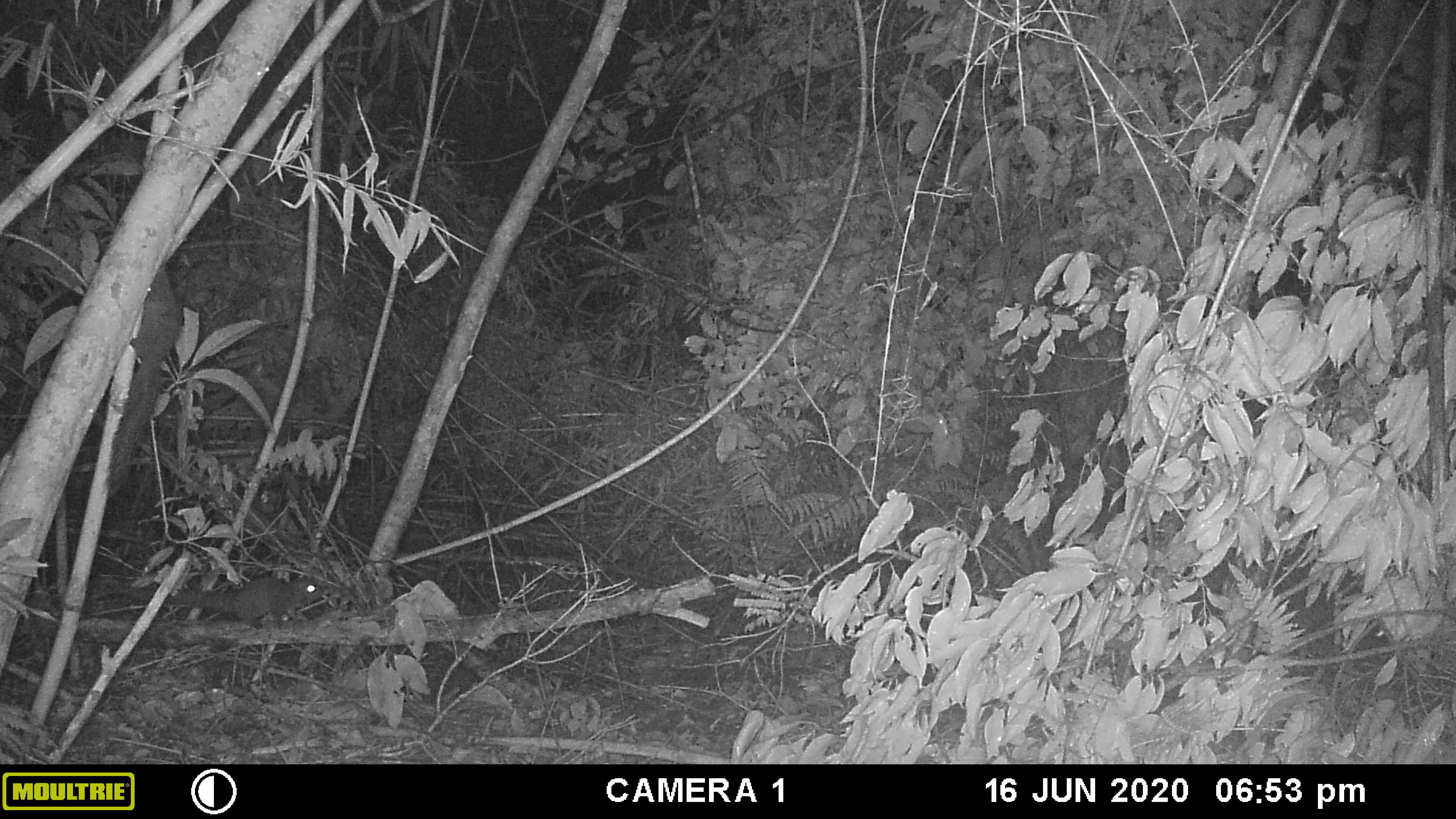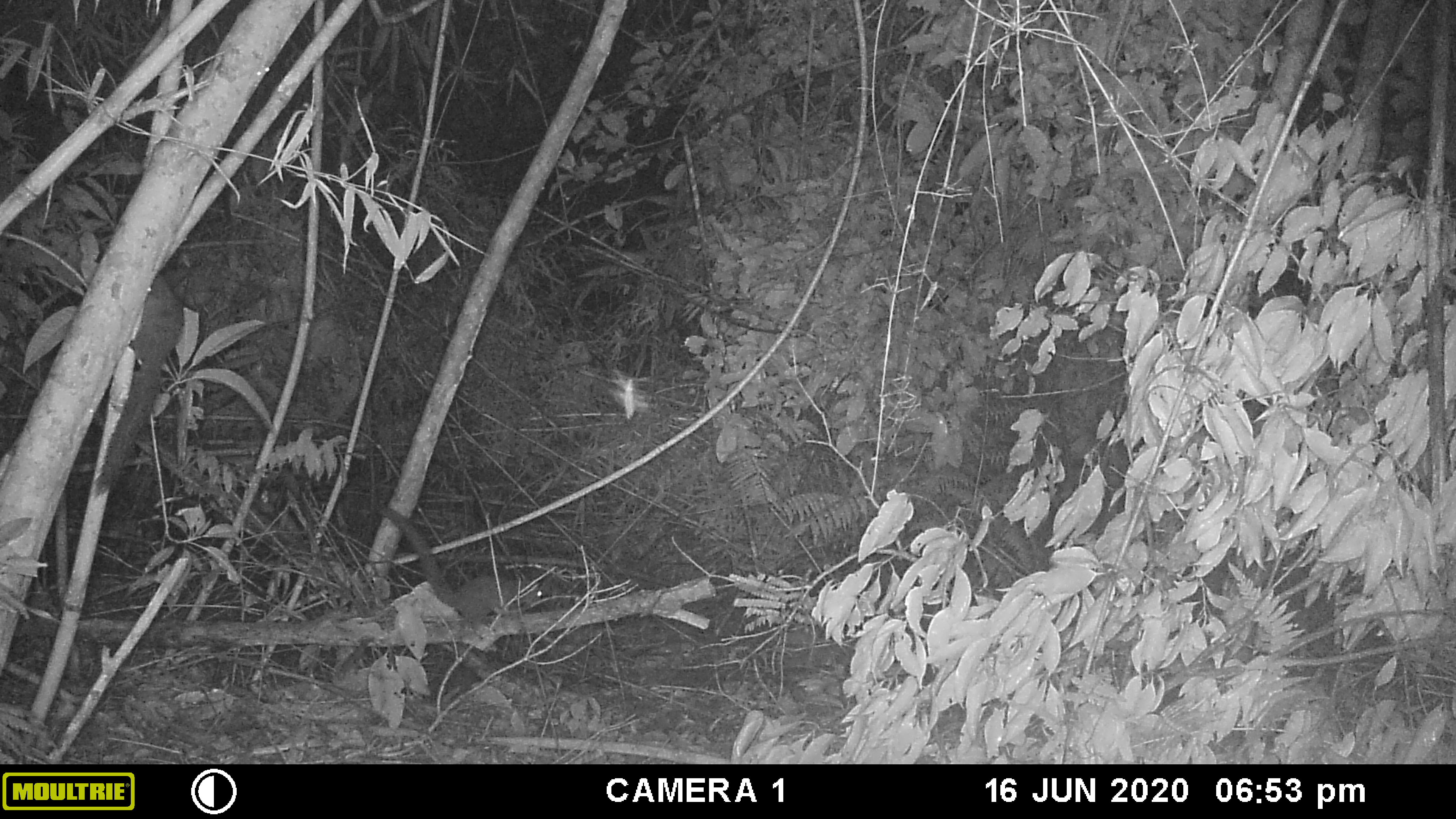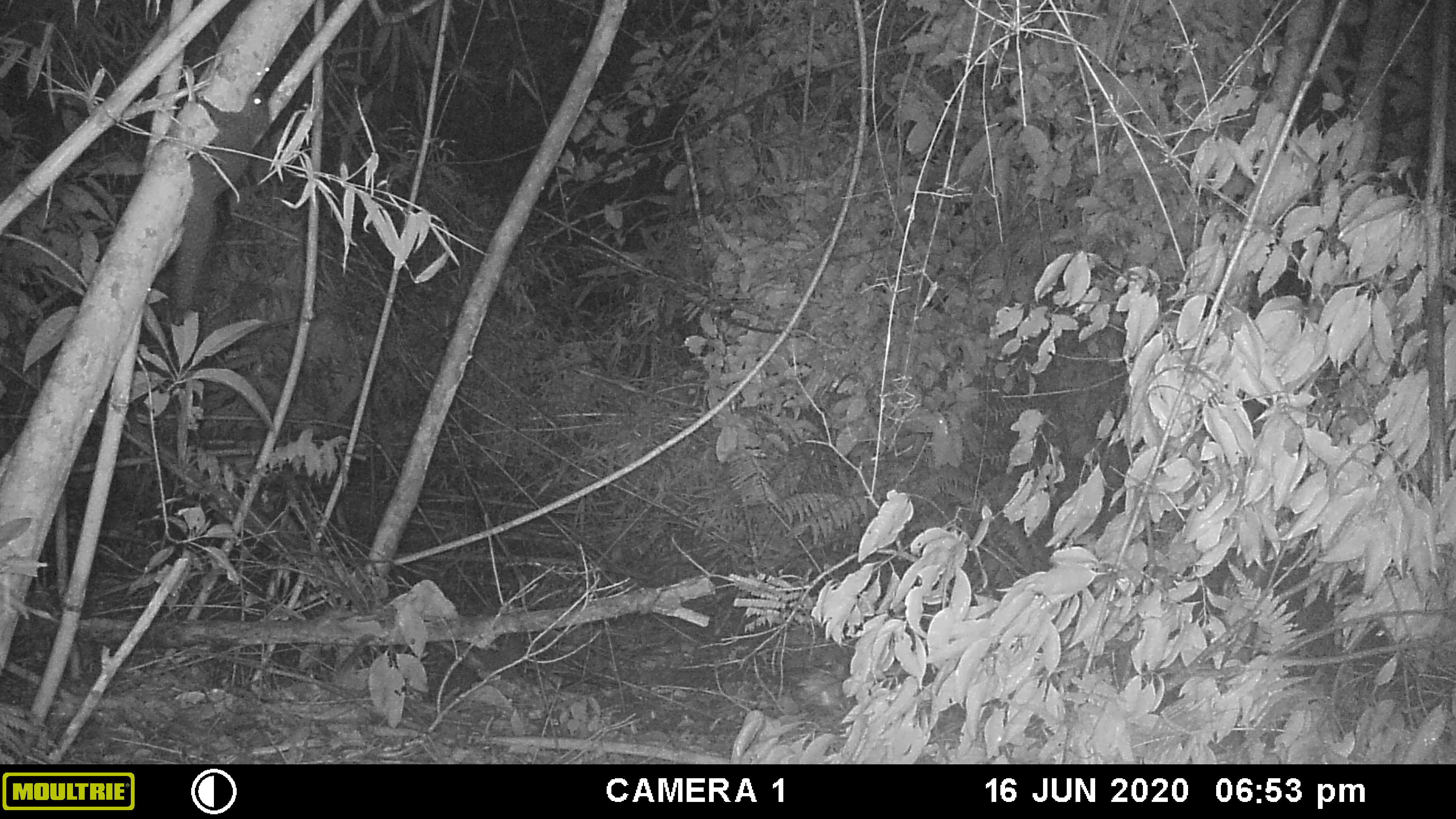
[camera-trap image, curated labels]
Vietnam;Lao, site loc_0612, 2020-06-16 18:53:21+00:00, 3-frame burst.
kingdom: Animalia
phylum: Chordata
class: Mammalia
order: Rodentia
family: Sciuridae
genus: Callosciurus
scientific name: Callosciurus erythraeus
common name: pallas's squirrel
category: pallass squirrel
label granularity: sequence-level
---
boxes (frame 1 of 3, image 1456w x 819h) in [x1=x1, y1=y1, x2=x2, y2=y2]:
pallass squirrel: [x1=104, y1=268, x2=182, y2=495]; [x1=107, y1=575, x2=324, y2=630]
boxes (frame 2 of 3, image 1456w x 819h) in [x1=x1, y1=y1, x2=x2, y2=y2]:
pallass squirrel: [x1=374, y1=502, x2=542, y2=625]; [x1=104, y1=268, x2=182, y2=495]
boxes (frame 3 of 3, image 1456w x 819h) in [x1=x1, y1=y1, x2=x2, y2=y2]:
pallass squirrel: [x1=168, y1=91, x2=270, y2=324]